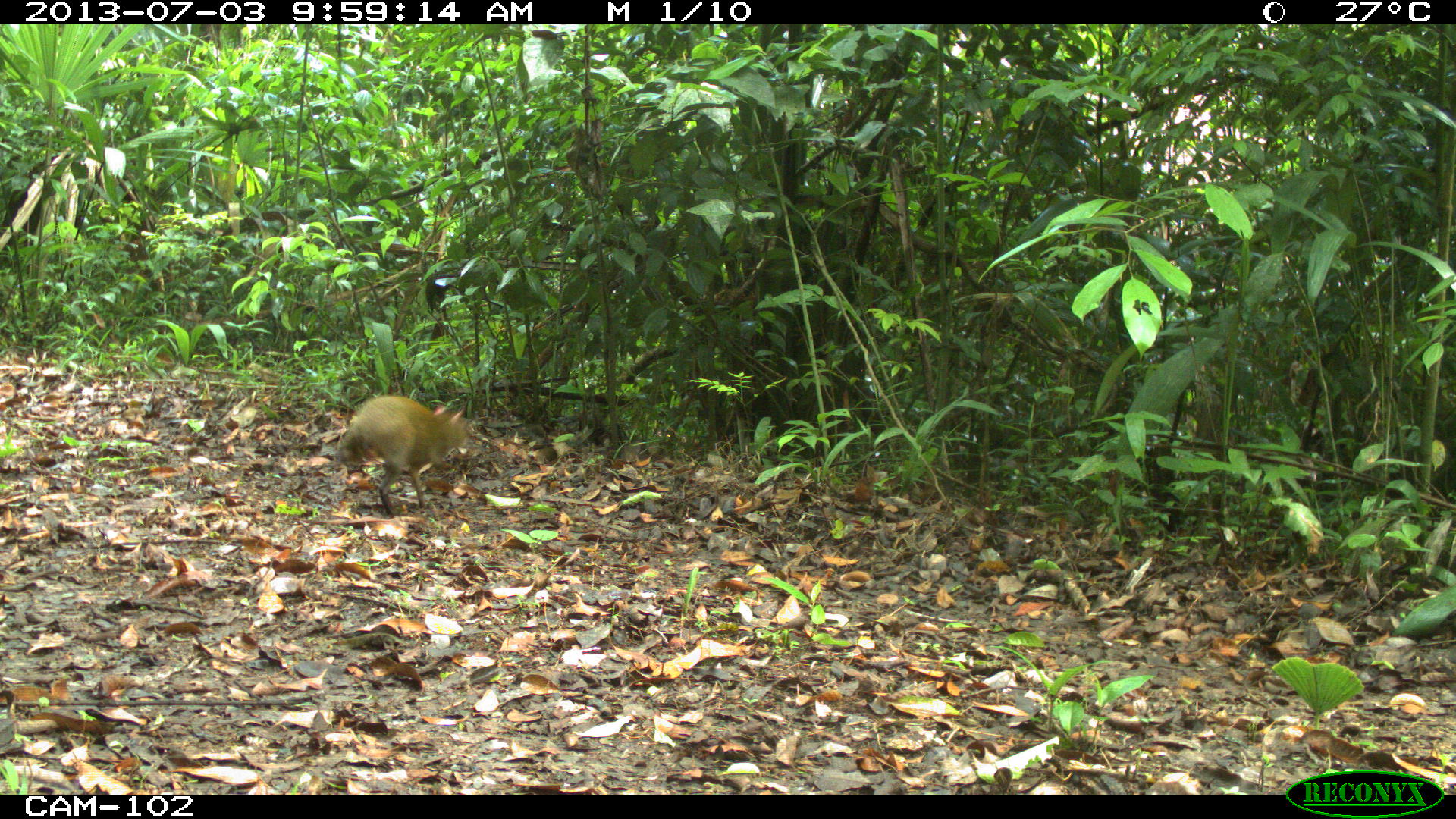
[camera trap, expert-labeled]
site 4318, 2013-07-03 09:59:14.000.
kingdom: Animalia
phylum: Chordata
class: Mammalia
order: Rodentia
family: Dasyproctidae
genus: Dasyprocta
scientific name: Dasyprocta punctata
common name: central american agouti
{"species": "Dasyprocta punctata (central american agouti)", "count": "1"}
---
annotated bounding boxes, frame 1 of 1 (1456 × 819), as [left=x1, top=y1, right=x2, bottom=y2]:
dasyprocta punctata: [left=333, top=394, right=478, bottom=519]